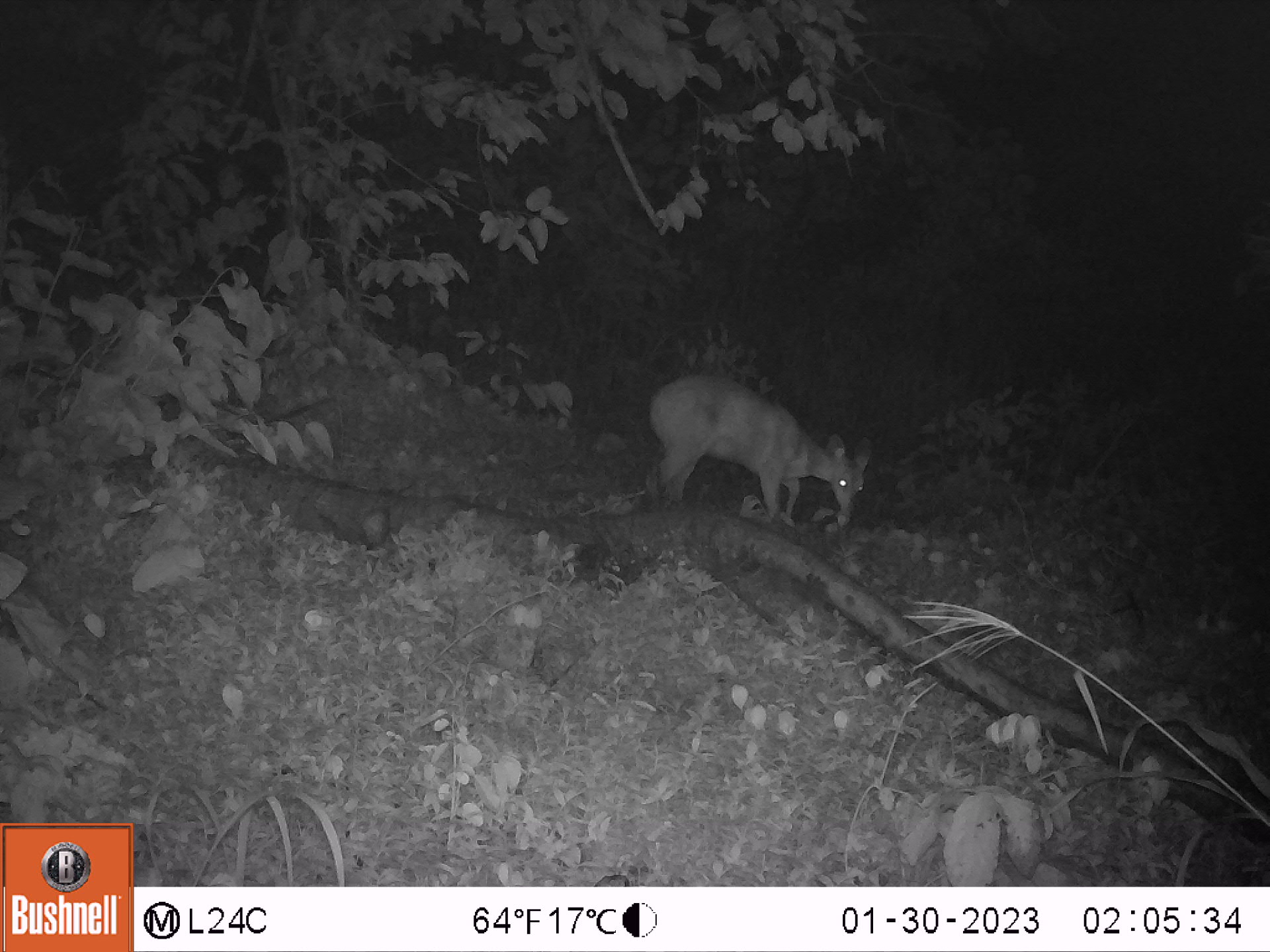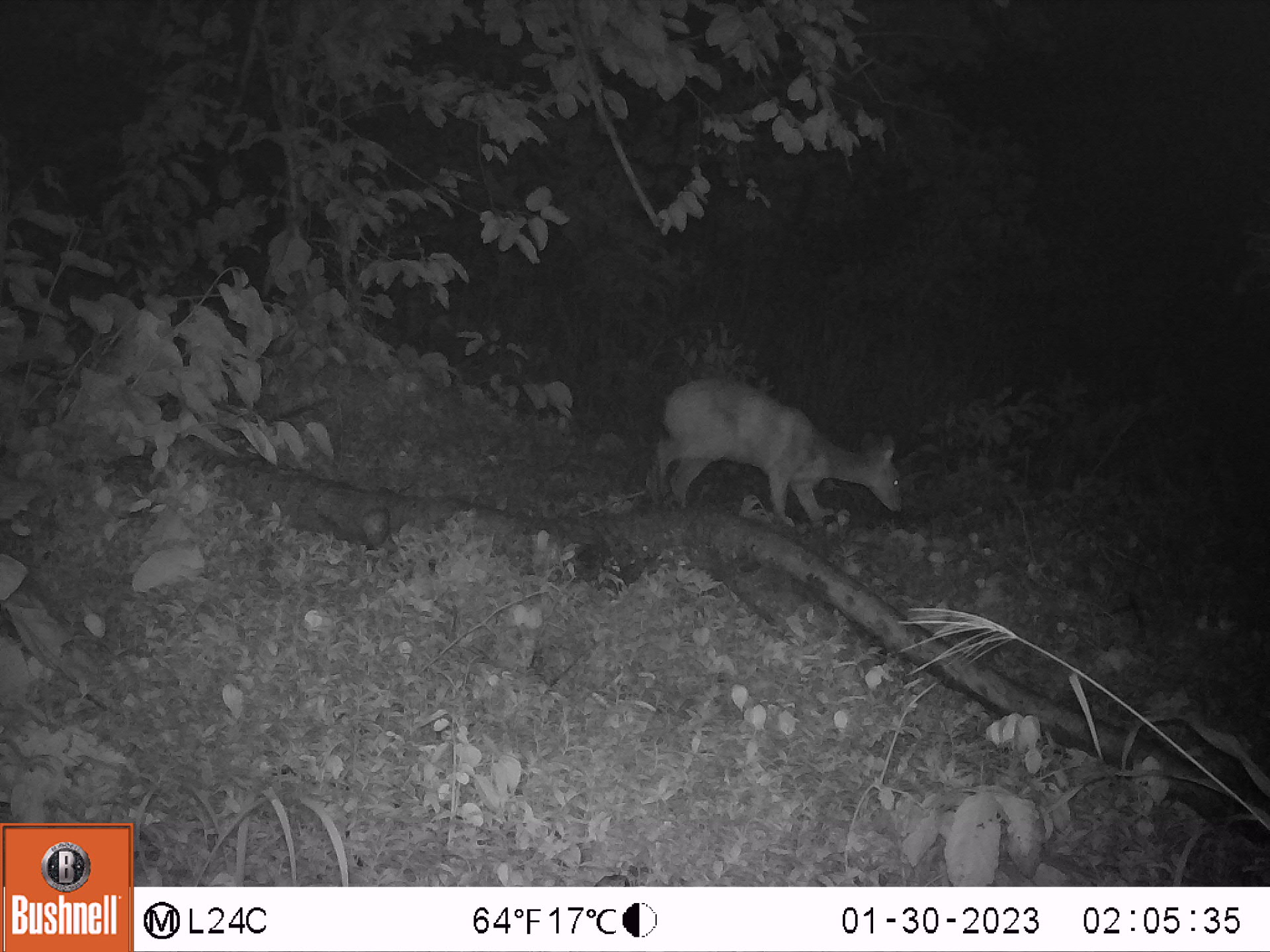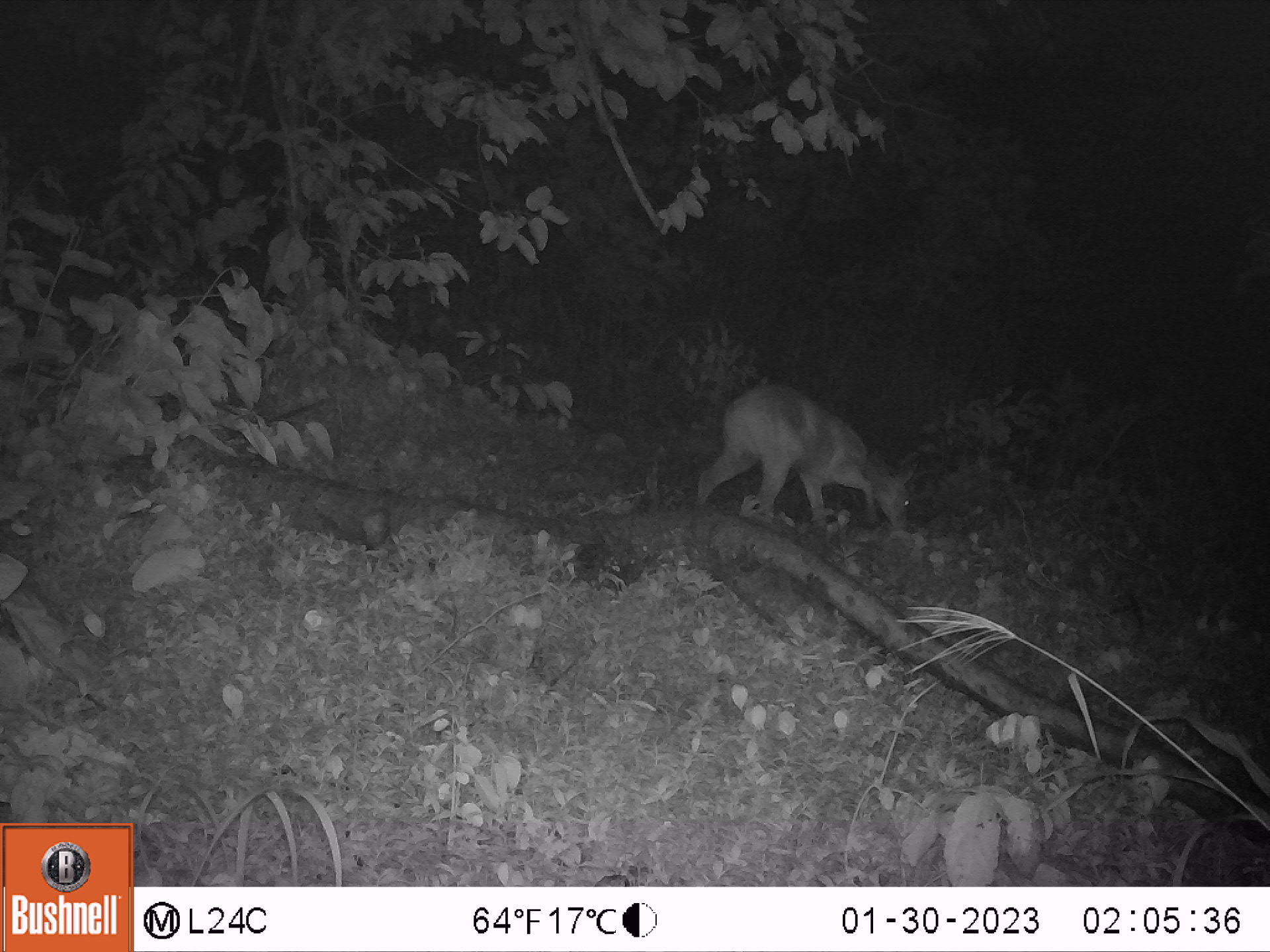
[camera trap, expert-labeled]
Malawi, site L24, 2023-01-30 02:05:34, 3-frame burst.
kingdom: Animalia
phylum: Chordata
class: Mammalia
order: Artiodactyla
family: Bovidae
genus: Tragelaphus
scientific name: Tragelaphus sylvaticus sylvaticus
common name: cape bushbuck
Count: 1.